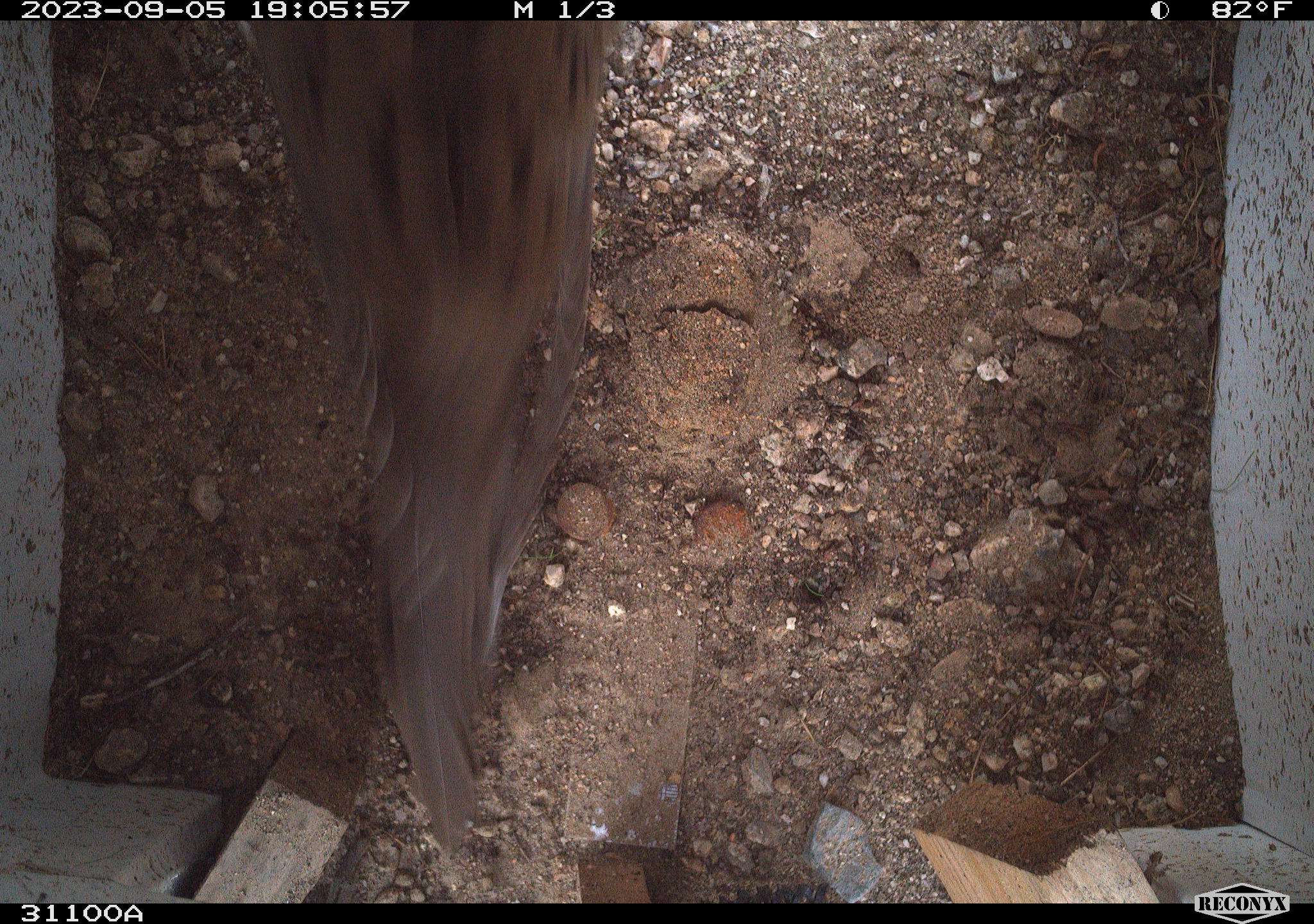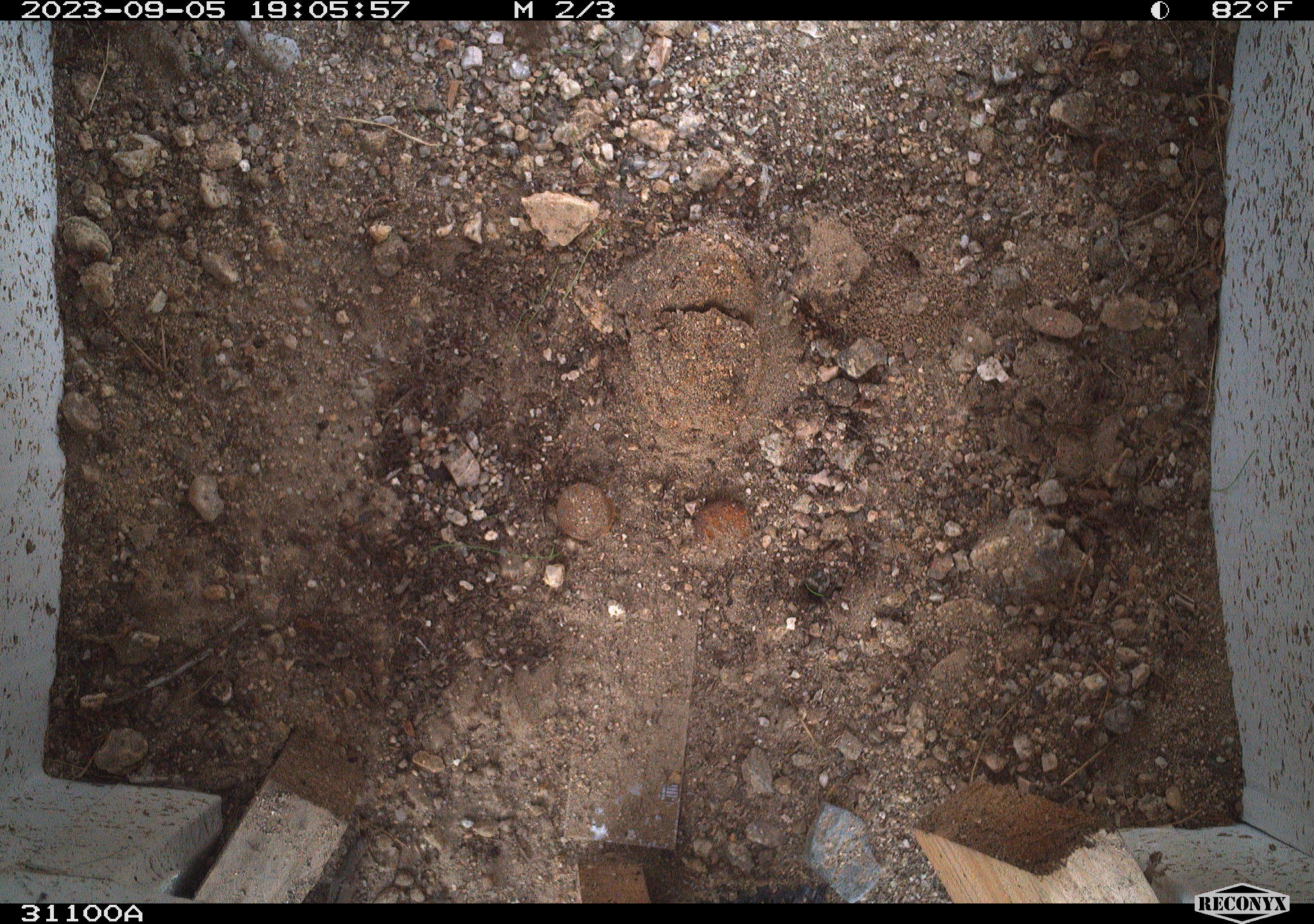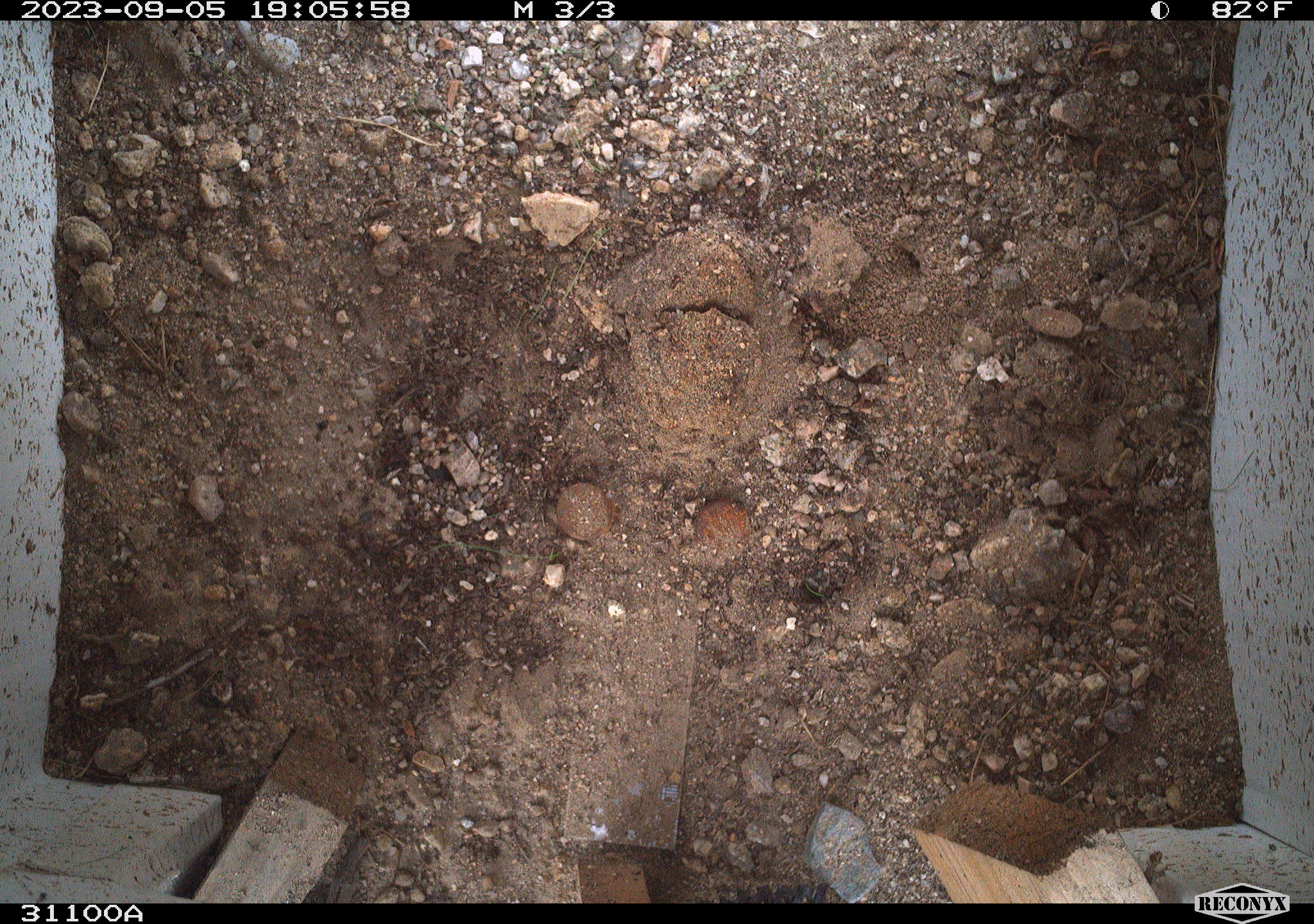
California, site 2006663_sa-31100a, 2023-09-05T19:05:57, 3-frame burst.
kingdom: Animalia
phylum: Chordata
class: Aves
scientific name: Aves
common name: bird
Bird (Aves).